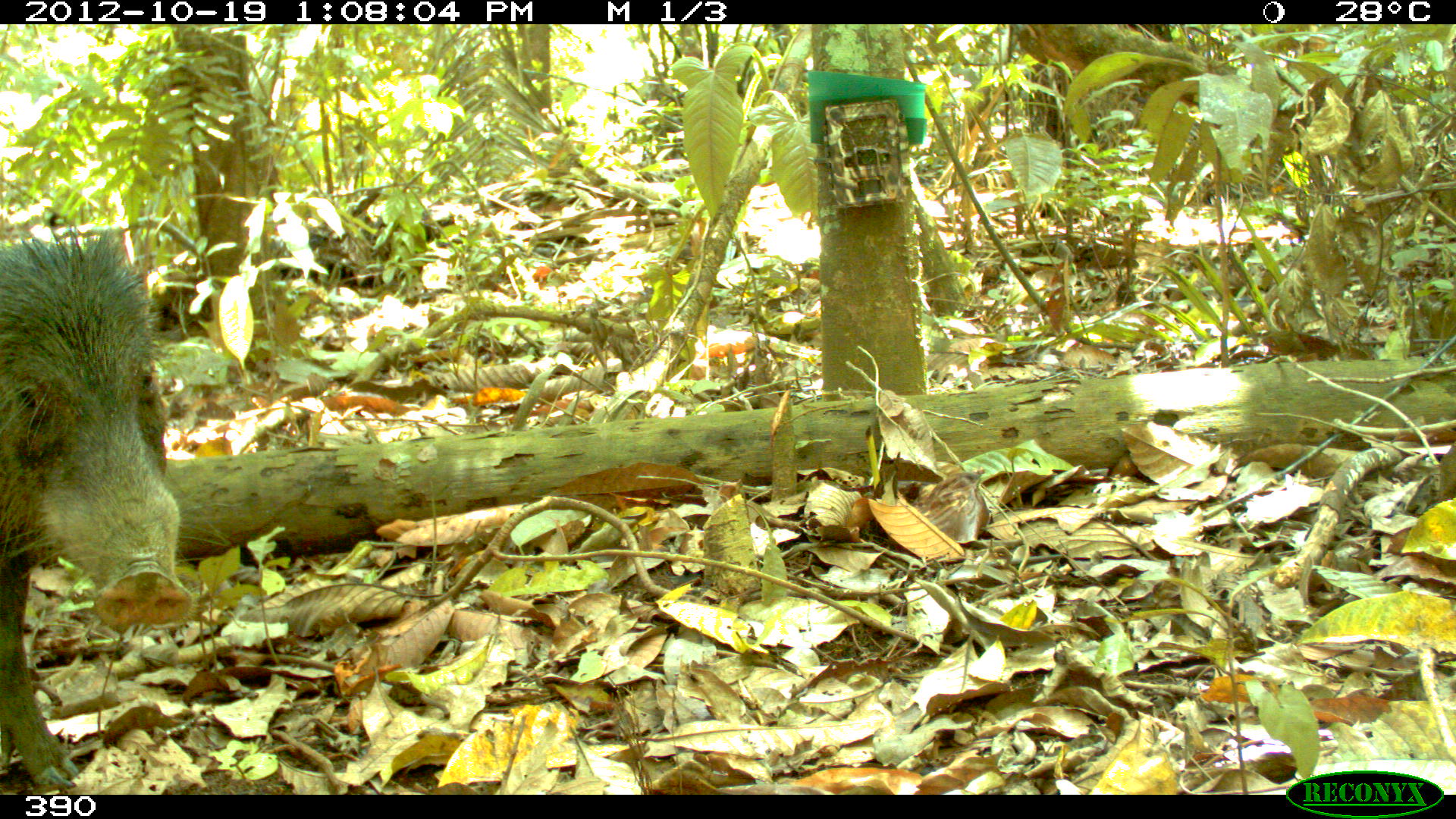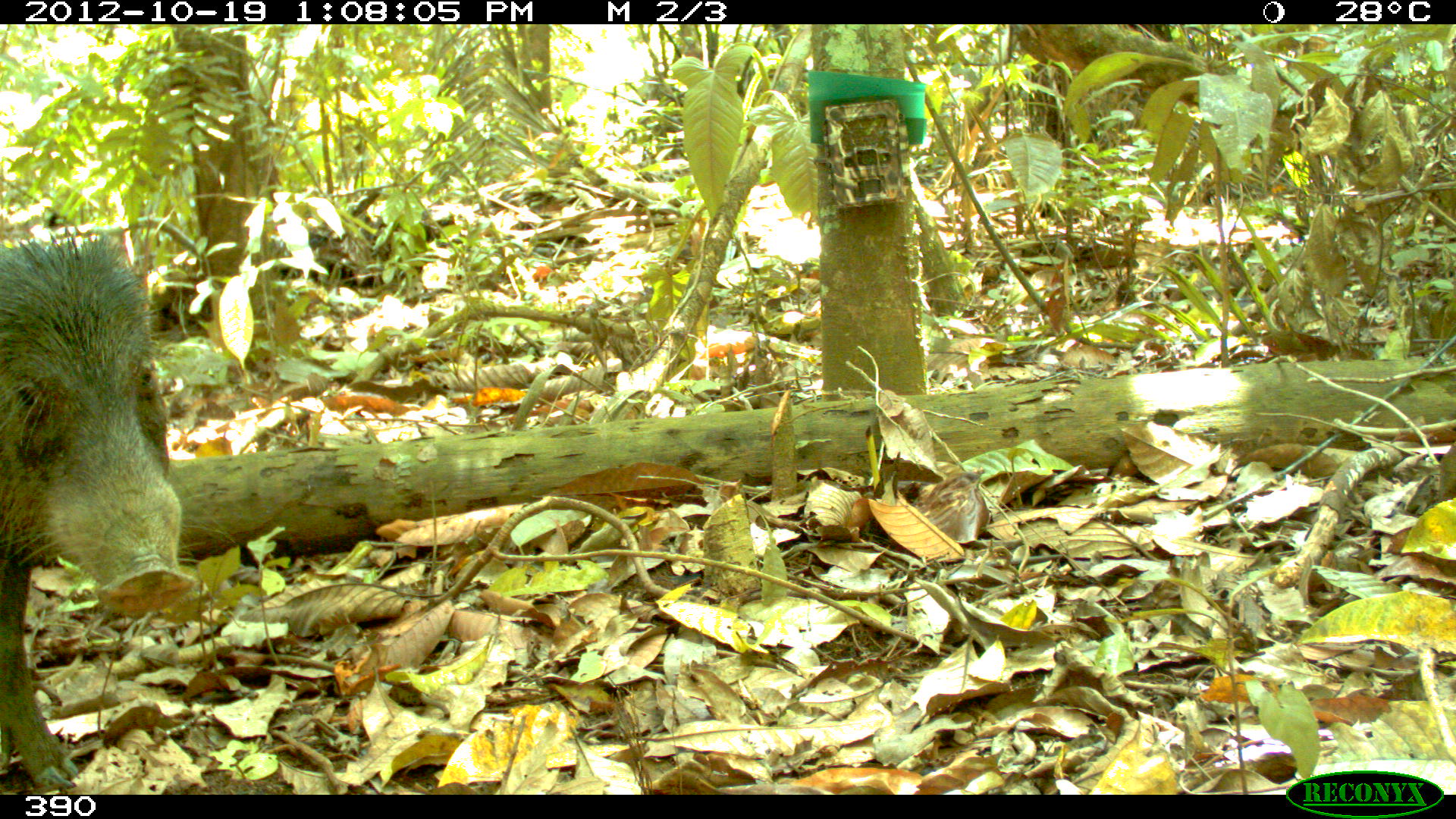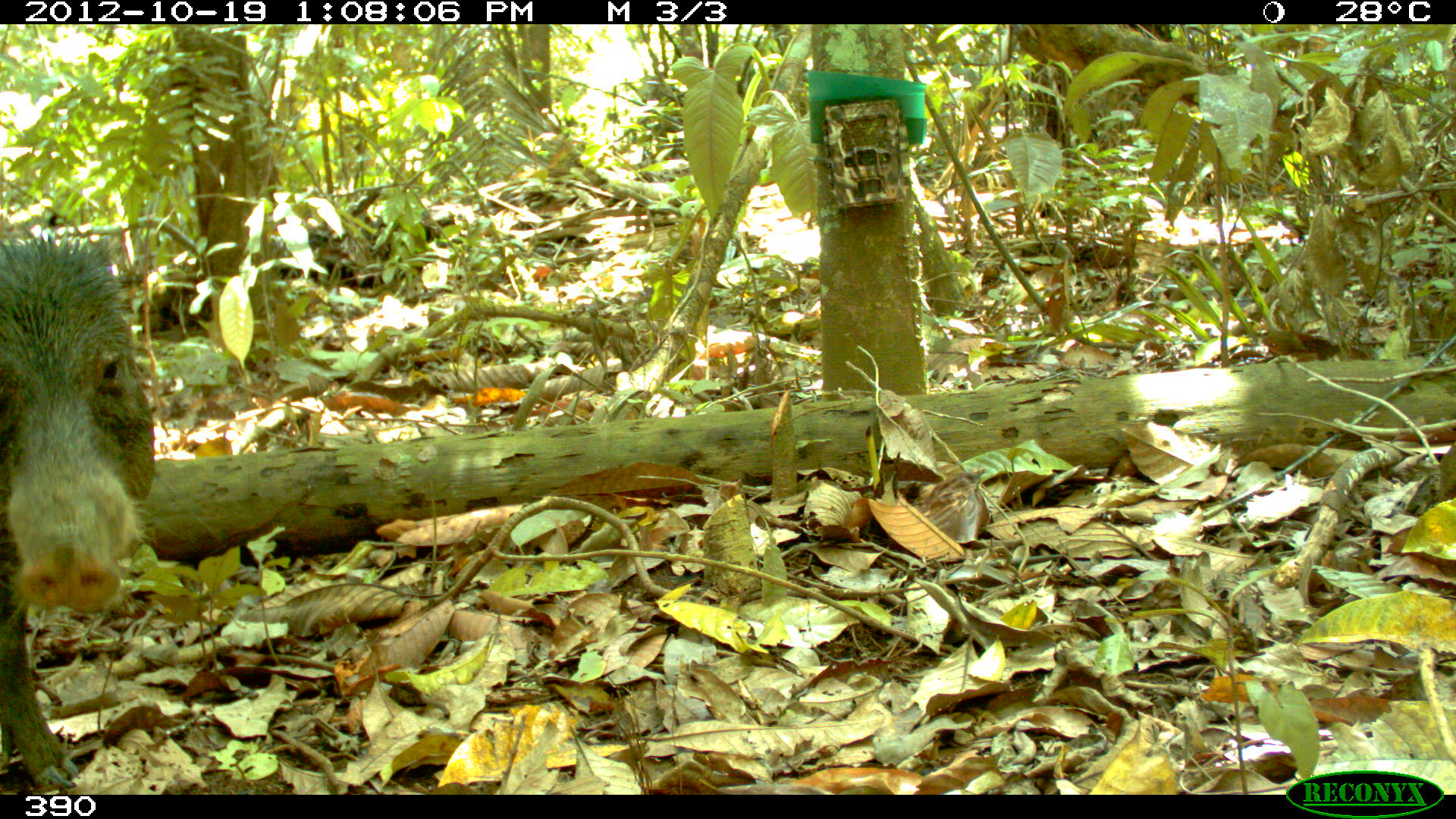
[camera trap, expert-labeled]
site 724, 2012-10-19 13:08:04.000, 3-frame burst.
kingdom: Animalia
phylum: Chordata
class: Mammalia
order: Artiodactyla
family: Tayassuidae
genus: Tayassu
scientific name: Tayassu pecari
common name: white-lipped peccary